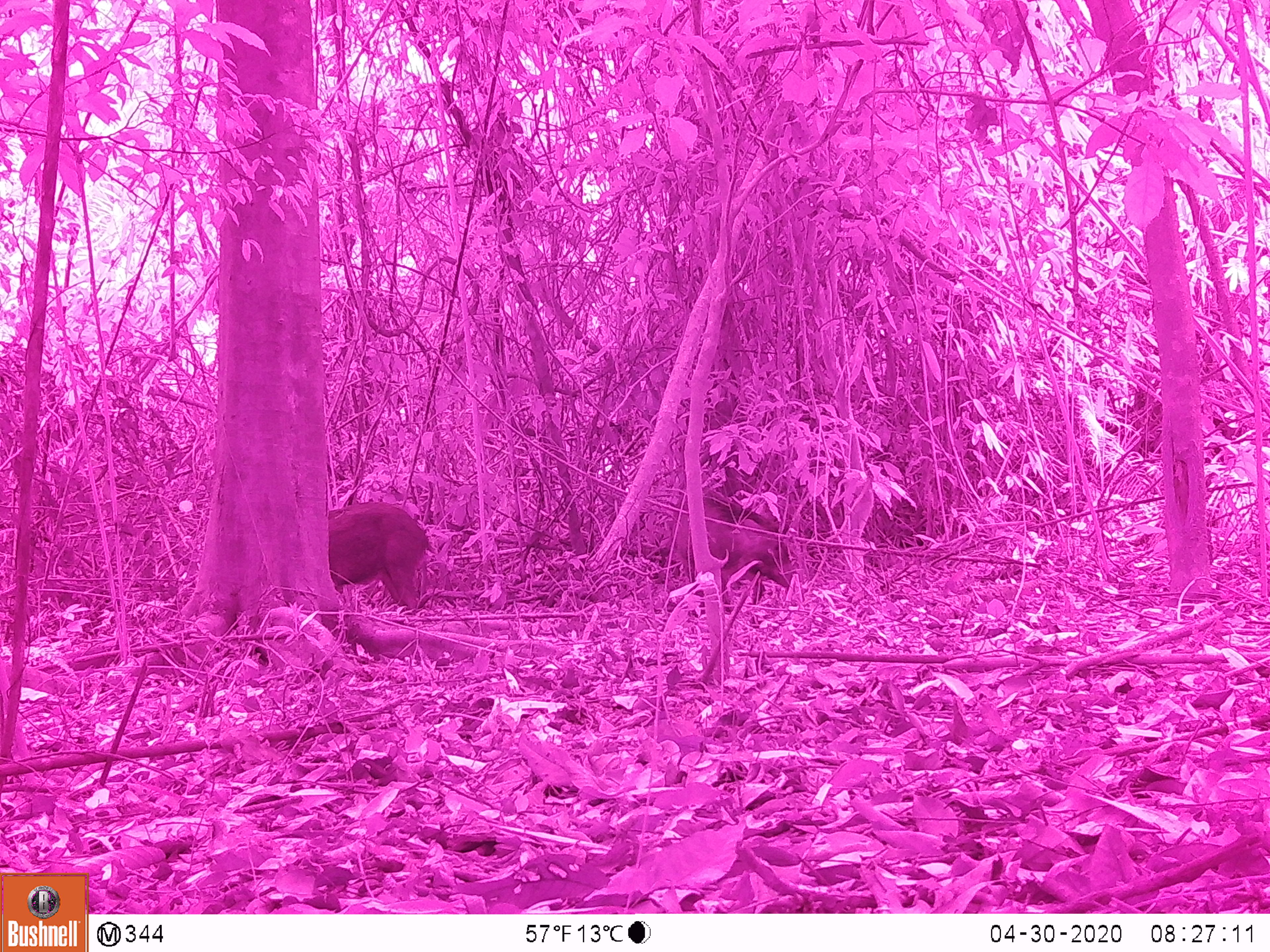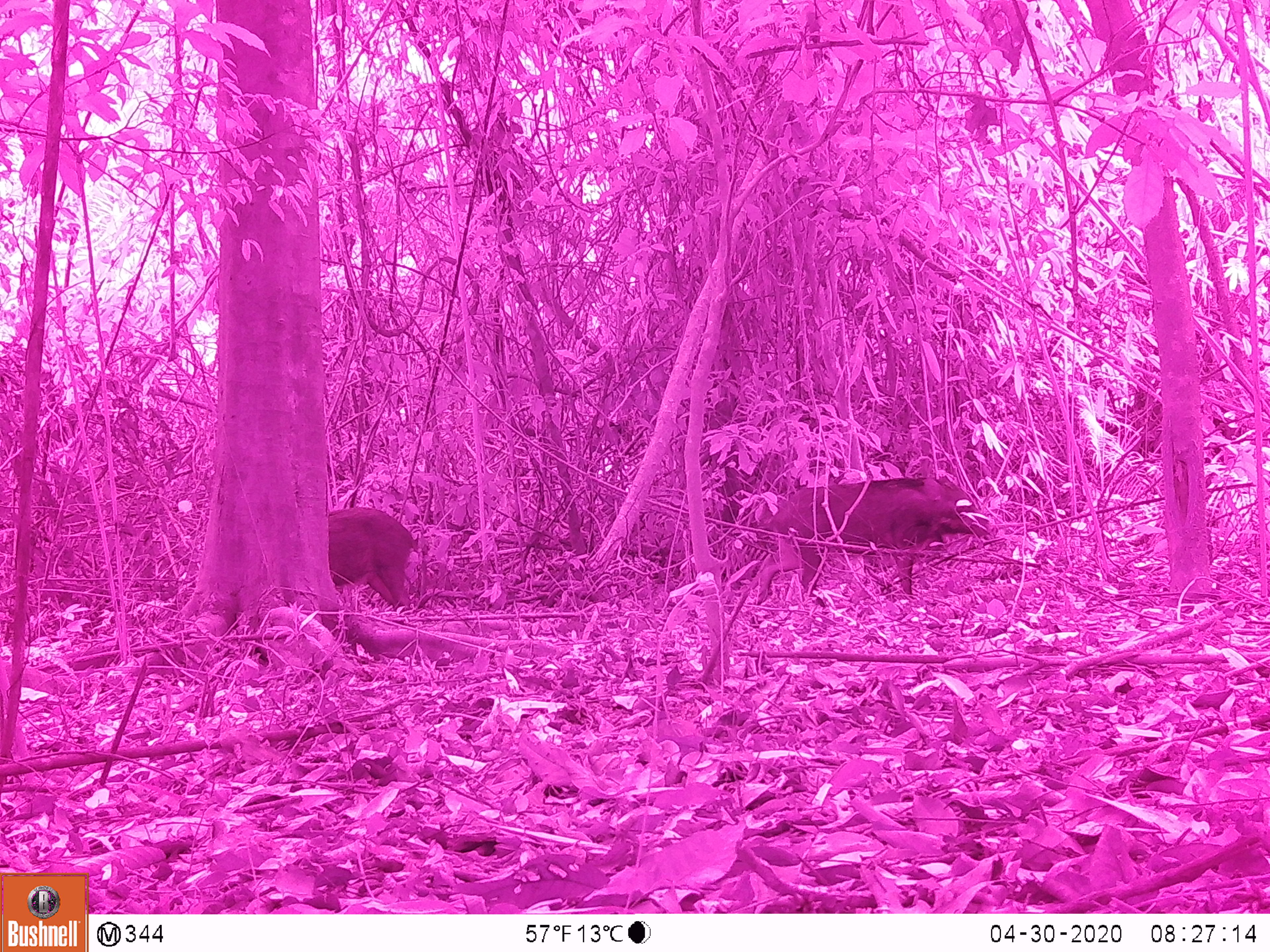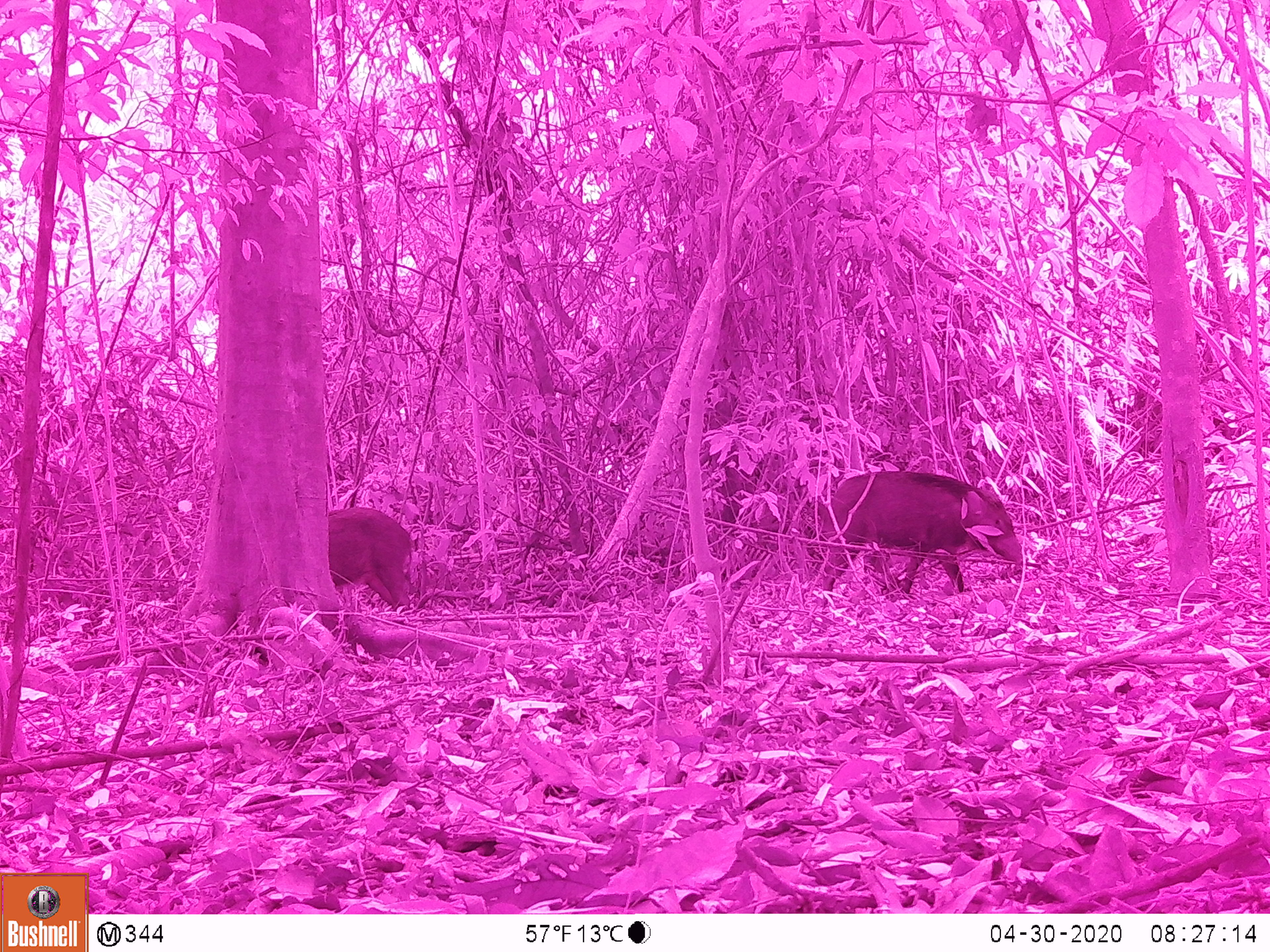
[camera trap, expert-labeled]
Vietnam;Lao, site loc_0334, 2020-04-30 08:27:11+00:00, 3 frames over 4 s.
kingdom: Animalia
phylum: Chordata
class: Mammalia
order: Artiodactyla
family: Suidae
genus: Sus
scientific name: Sus scrofa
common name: eurasian wild pig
Eurasian wild pig (Sus scrofa). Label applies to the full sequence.